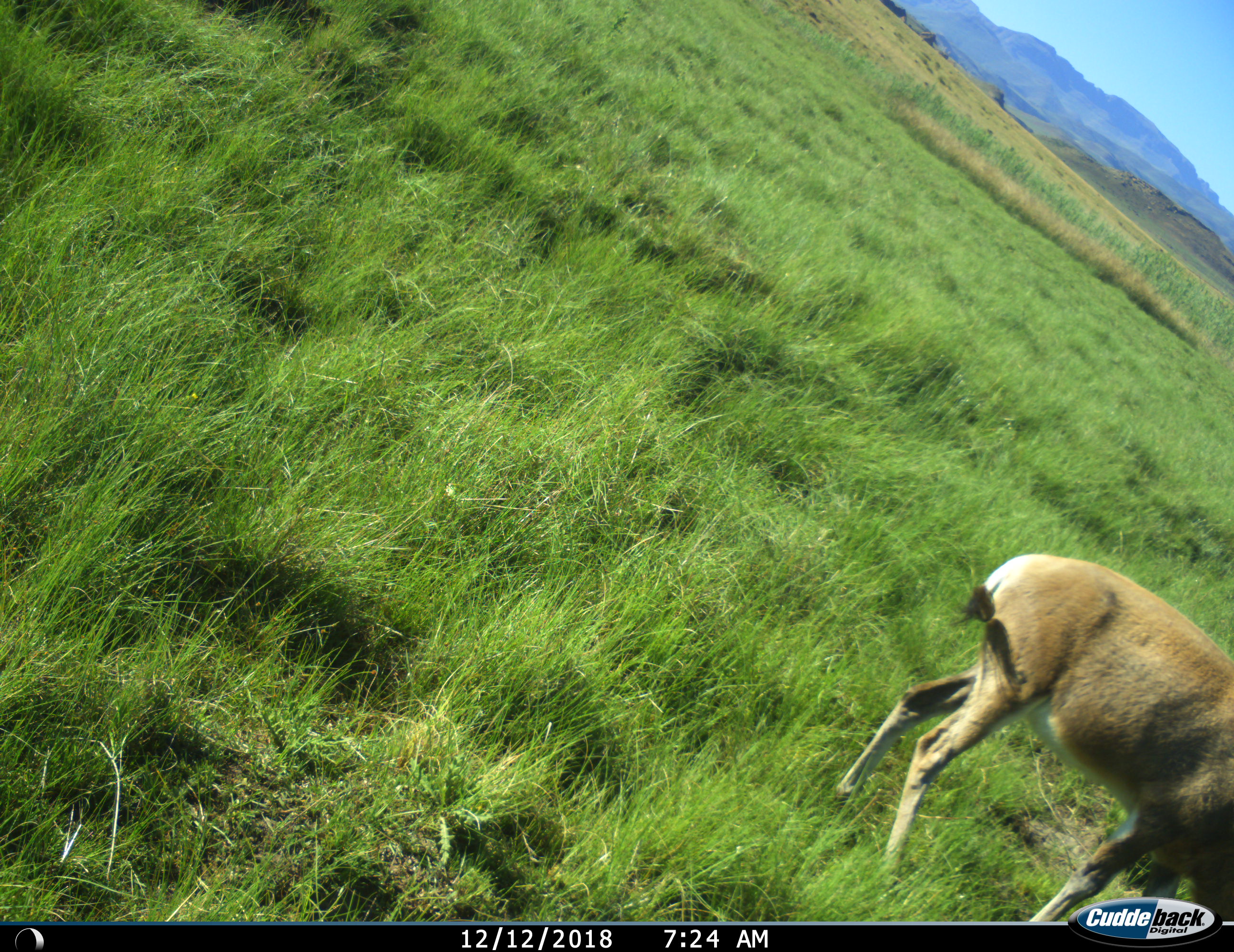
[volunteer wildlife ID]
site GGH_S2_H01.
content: unidentified animal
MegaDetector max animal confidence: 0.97